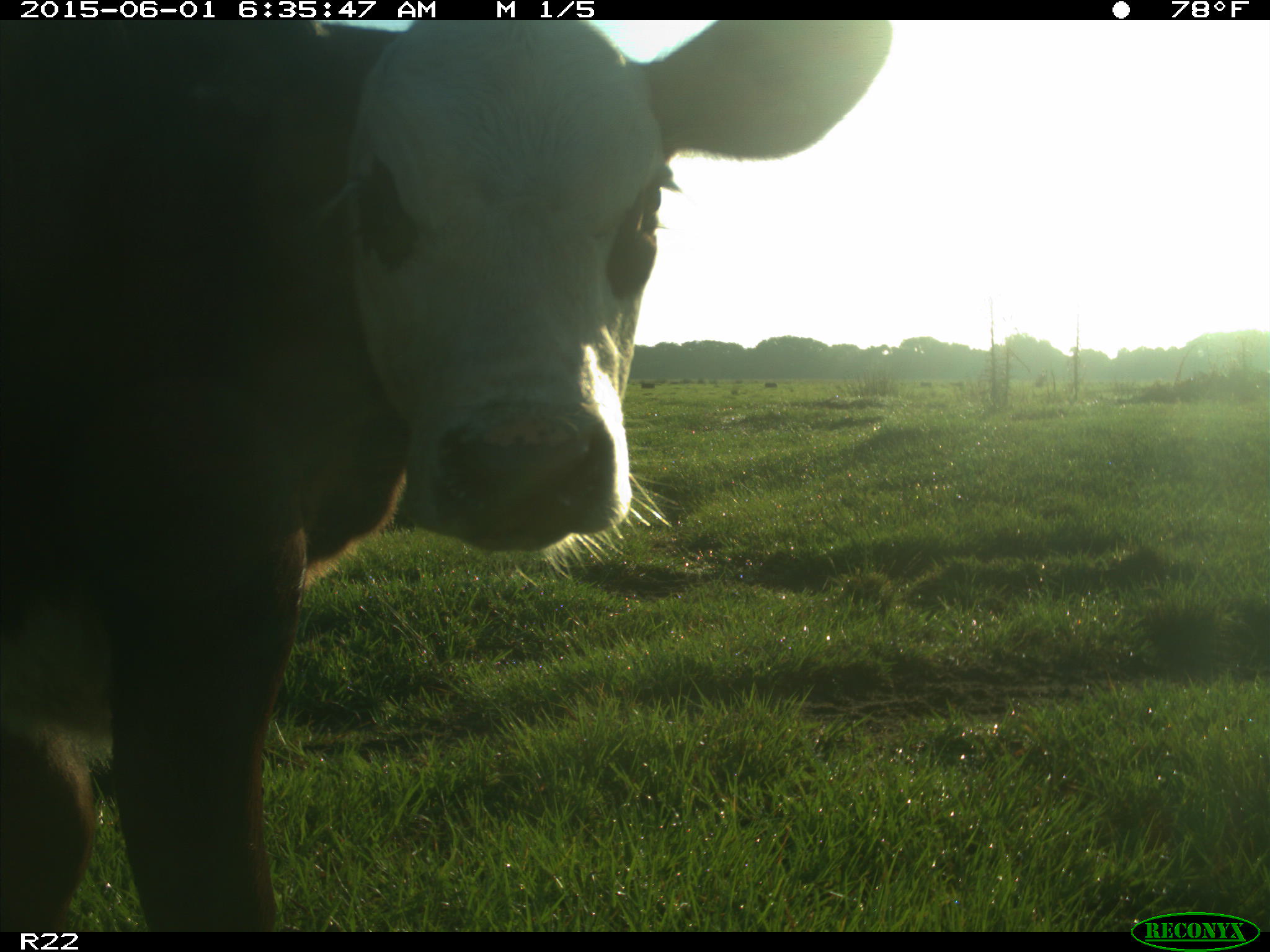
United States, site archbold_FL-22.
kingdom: Animalia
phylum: Chordata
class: Mammalia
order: Artiodactyla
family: Bovidae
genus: Bos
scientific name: Bos taurus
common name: domestic cow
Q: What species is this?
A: Bos taurus (domestic cow).